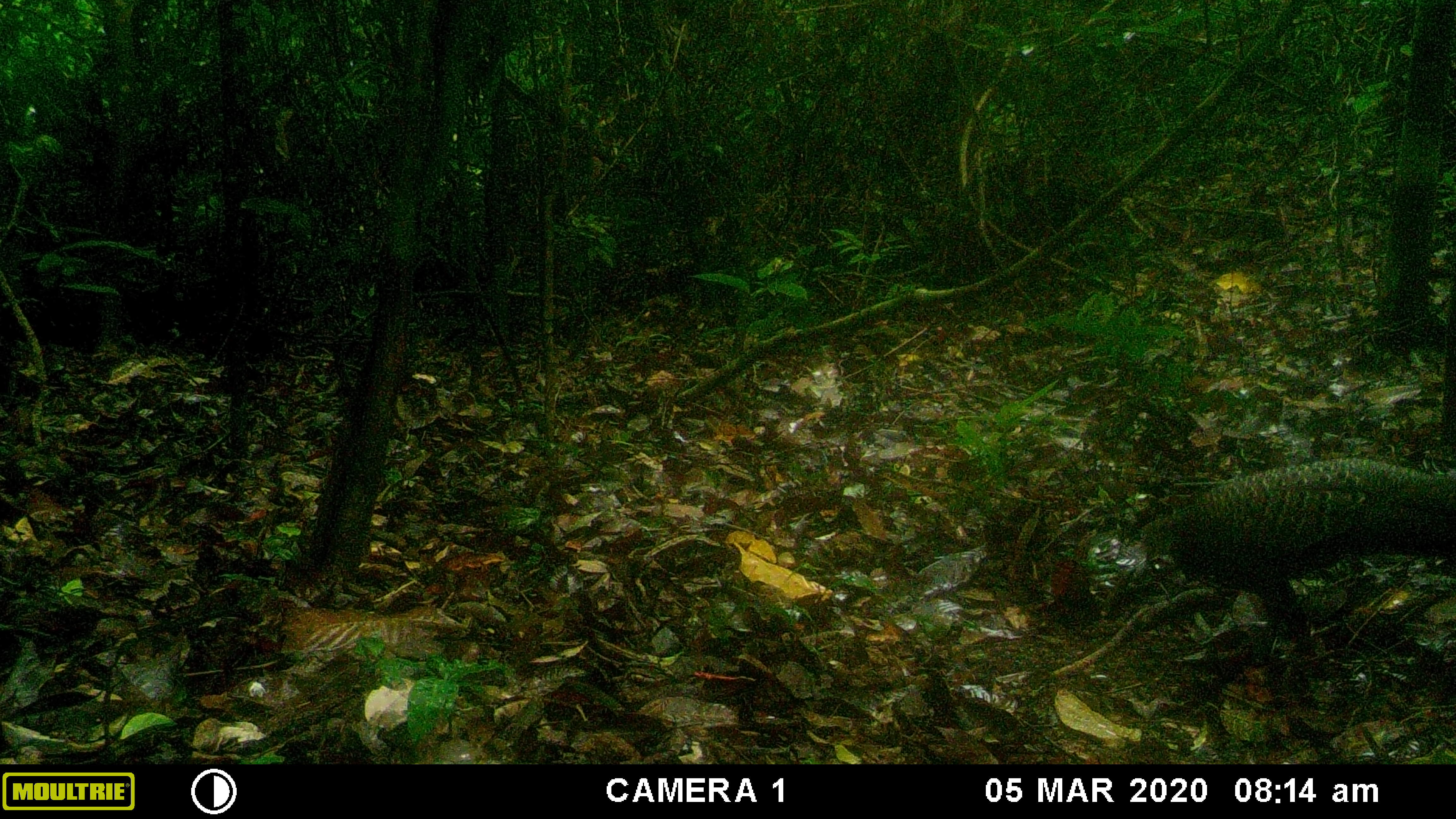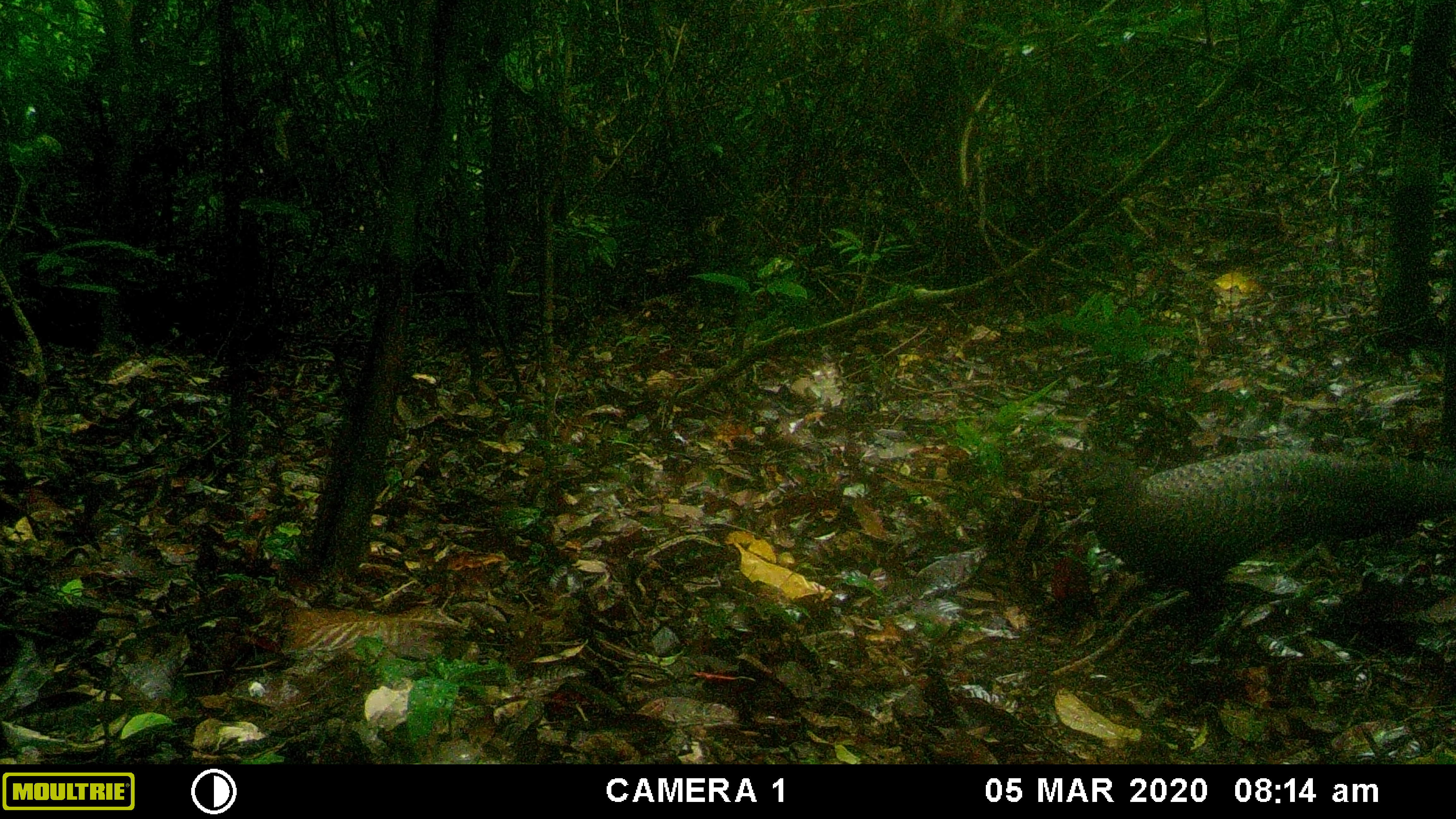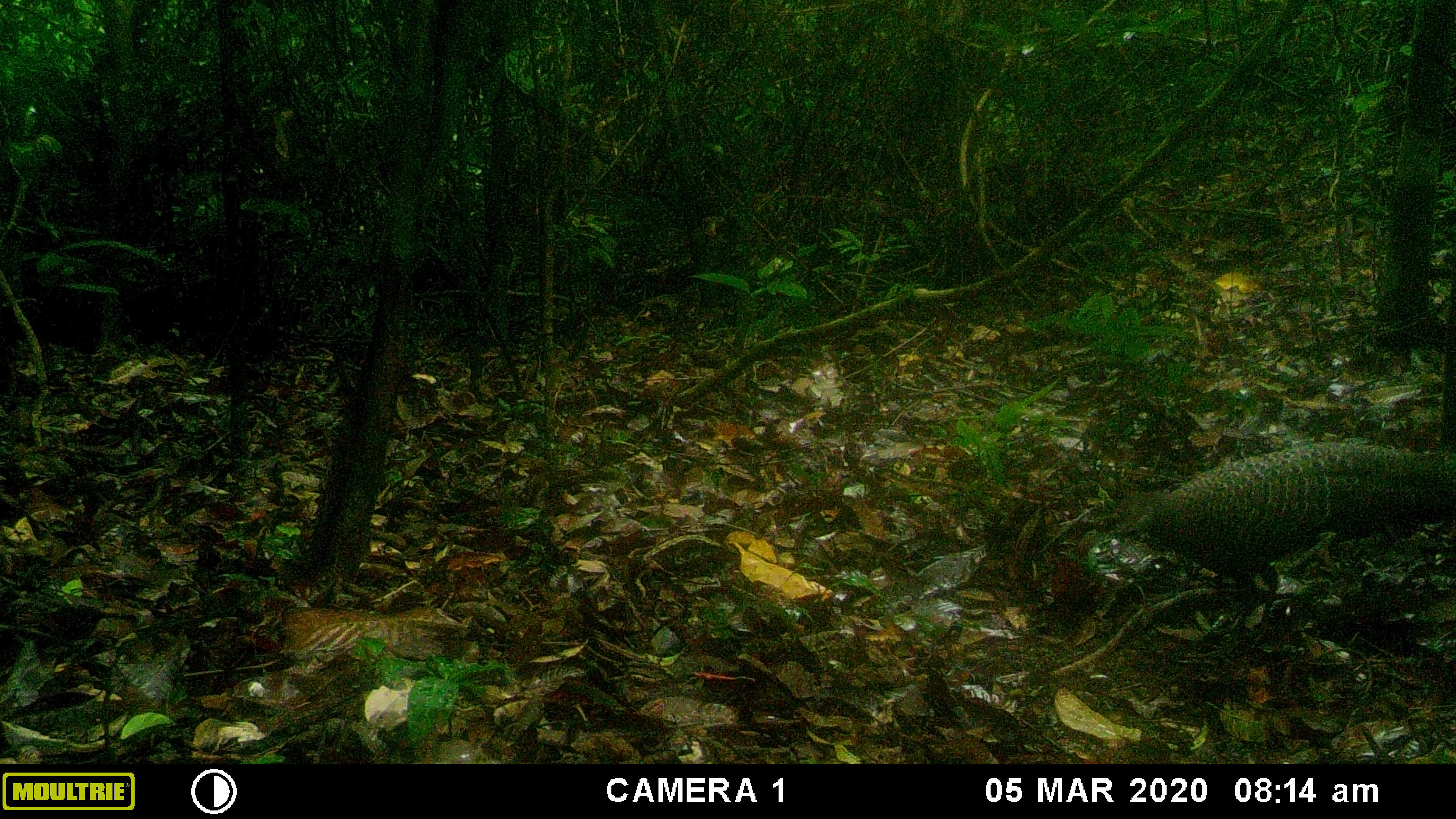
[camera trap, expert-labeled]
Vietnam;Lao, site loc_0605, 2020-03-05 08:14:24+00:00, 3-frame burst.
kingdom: Animalia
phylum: Chordata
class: Aves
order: Galliformes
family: Phasianidae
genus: Polyplectron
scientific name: Polyplectron bicalcaratum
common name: gray peacock-pheasant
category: grey peacock pheasant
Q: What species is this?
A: Grey peacock pheasant (gray peacock-pheasant) (Polyplectron bicalcaratum).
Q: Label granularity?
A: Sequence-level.